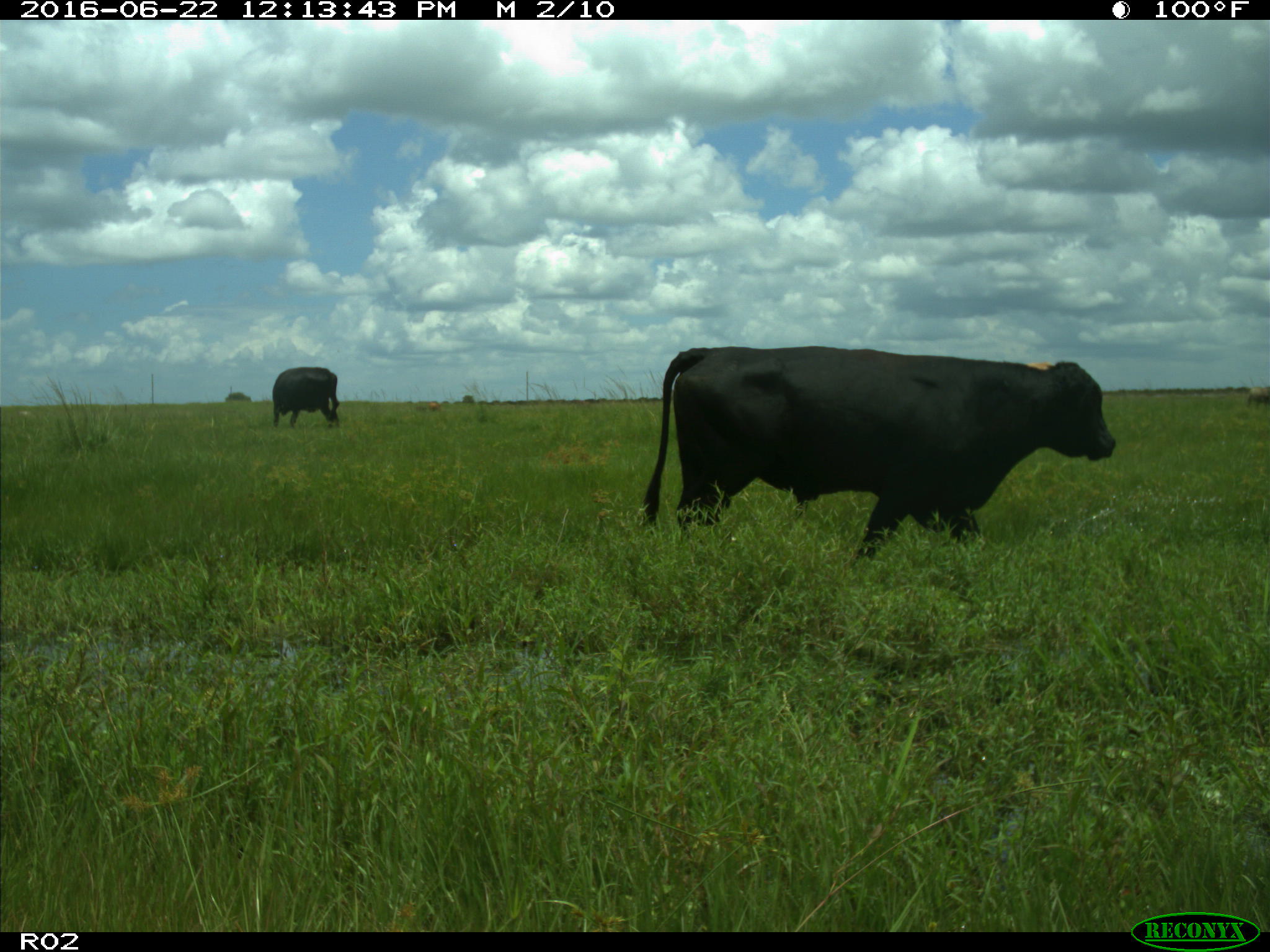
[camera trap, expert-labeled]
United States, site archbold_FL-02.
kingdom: Animalia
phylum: Chordata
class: Mammalia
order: Artiodactyla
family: Bovidae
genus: Bos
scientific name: Bos taurus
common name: domestic cow